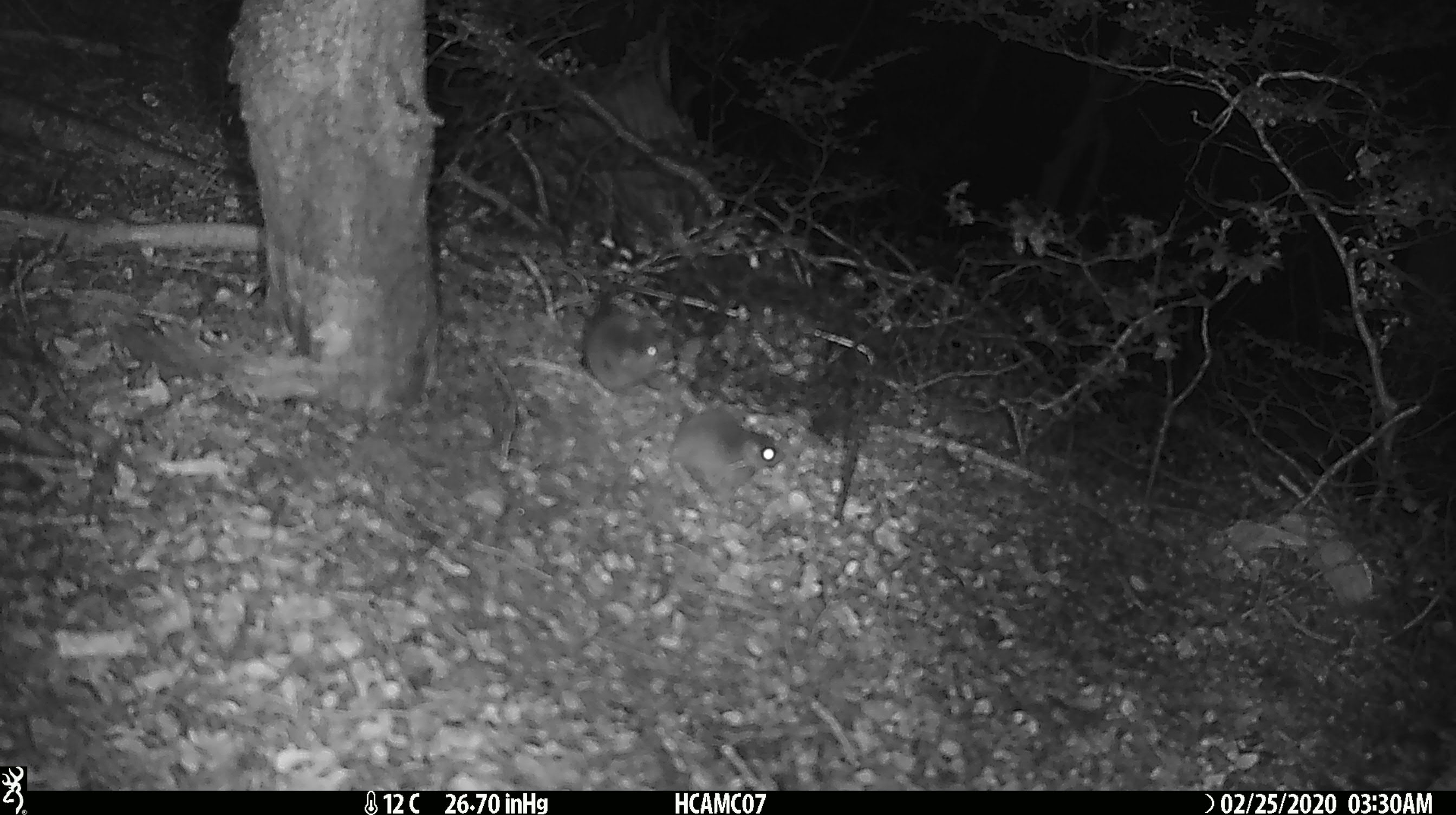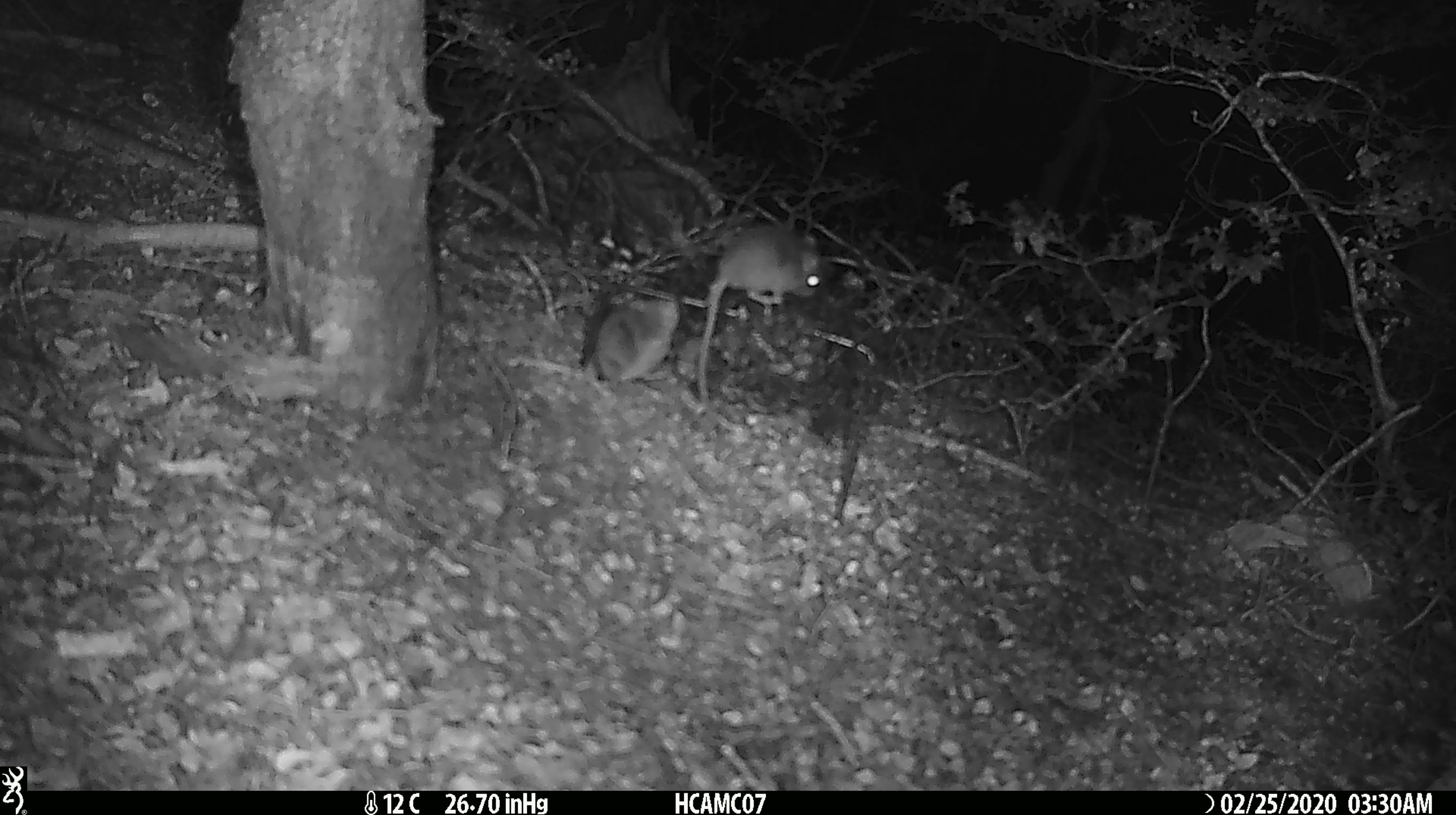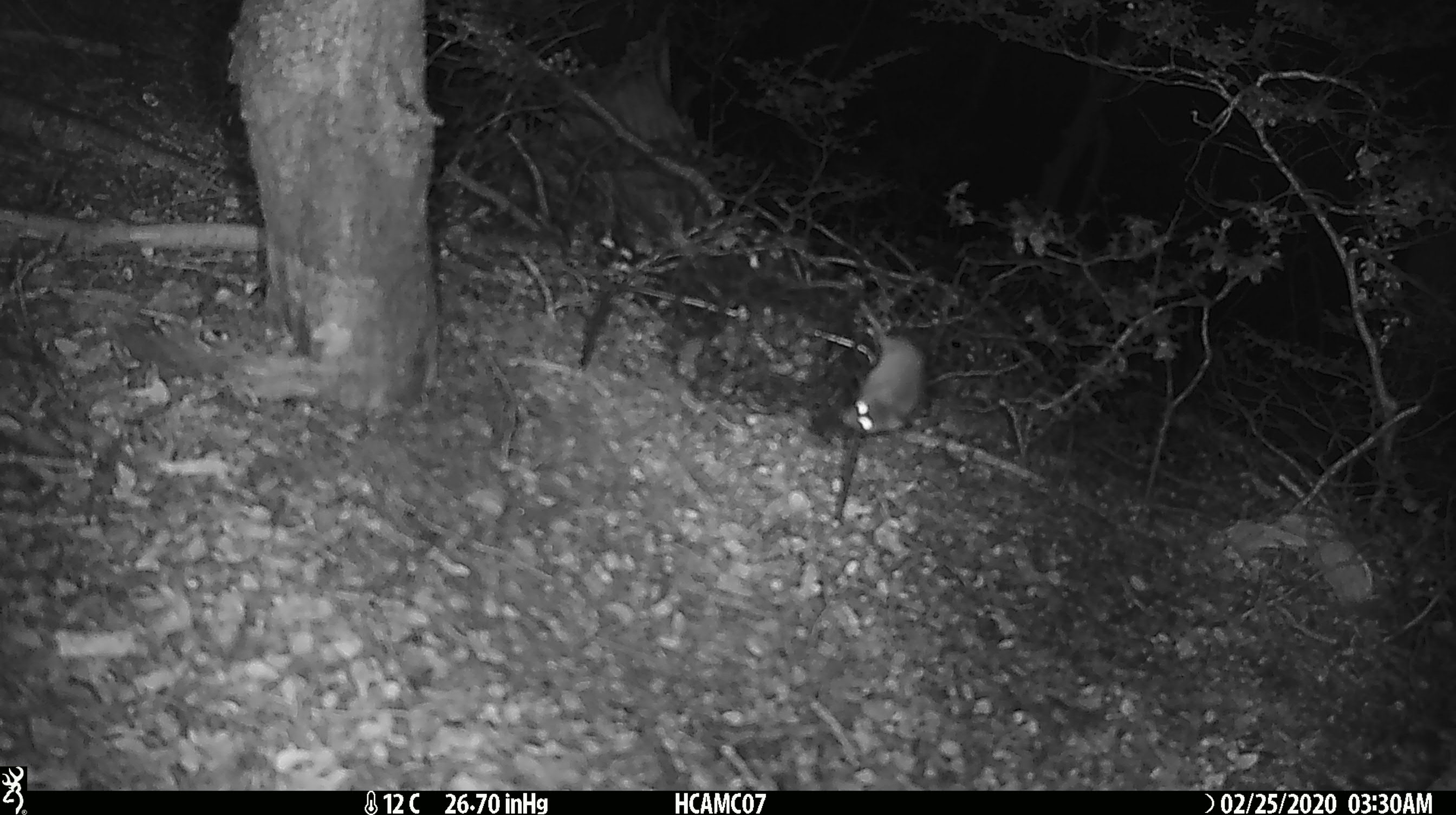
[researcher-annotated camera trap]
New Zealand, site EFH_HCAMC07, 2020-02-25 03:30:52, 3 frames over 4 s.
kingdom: Animalia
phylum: Chordata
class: Mammalia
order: Rodentia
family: Muridae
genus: Mus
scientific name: Mus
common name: mouse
Mouse (Mus).